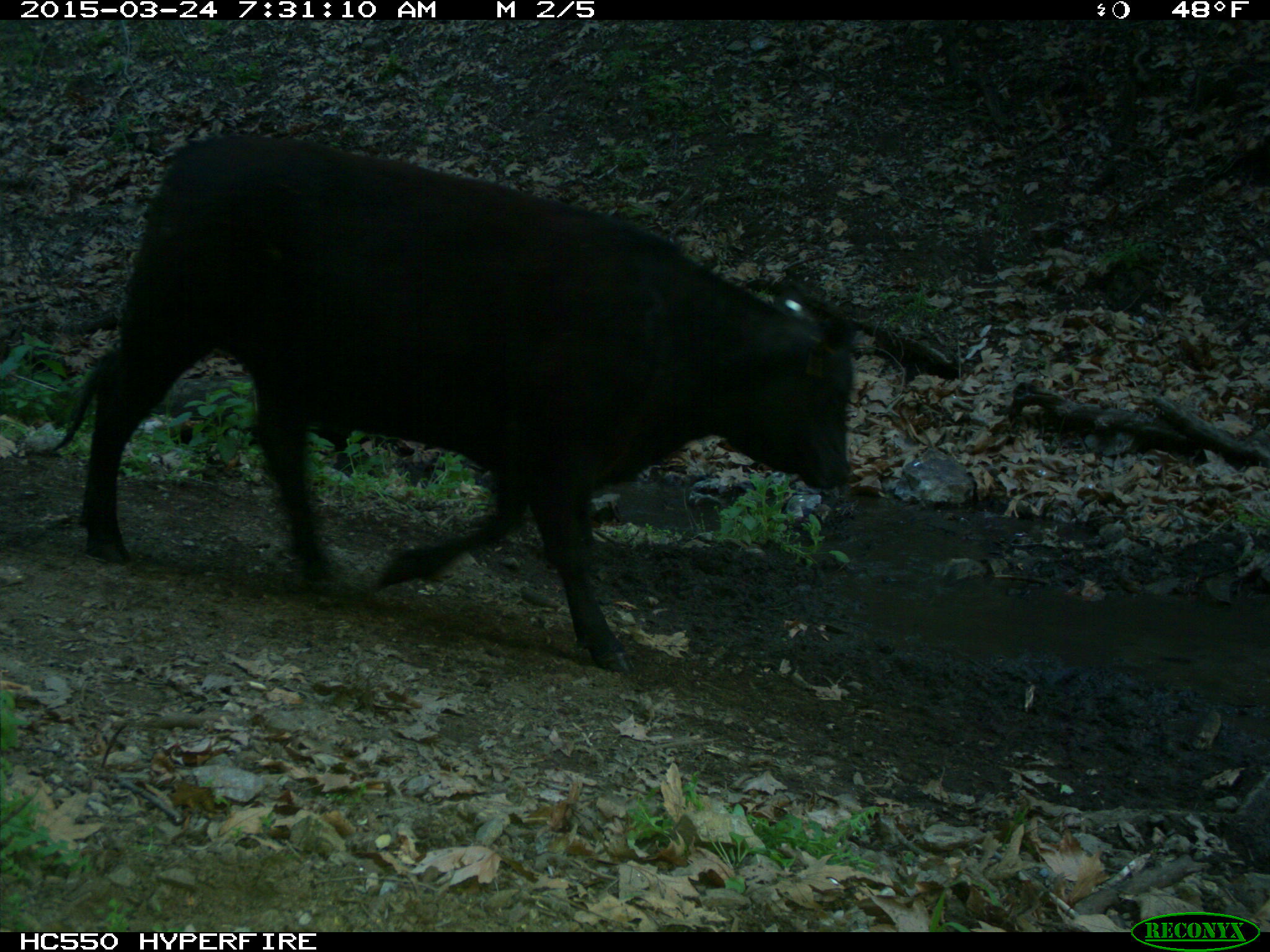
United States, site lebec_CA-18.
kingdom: Animalia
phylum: Chordata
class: Mammalia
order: Artiodactyla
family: Bovidae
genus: Bos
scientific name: Bos taurus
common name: domestic cow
Bos taurus (domestic cow).